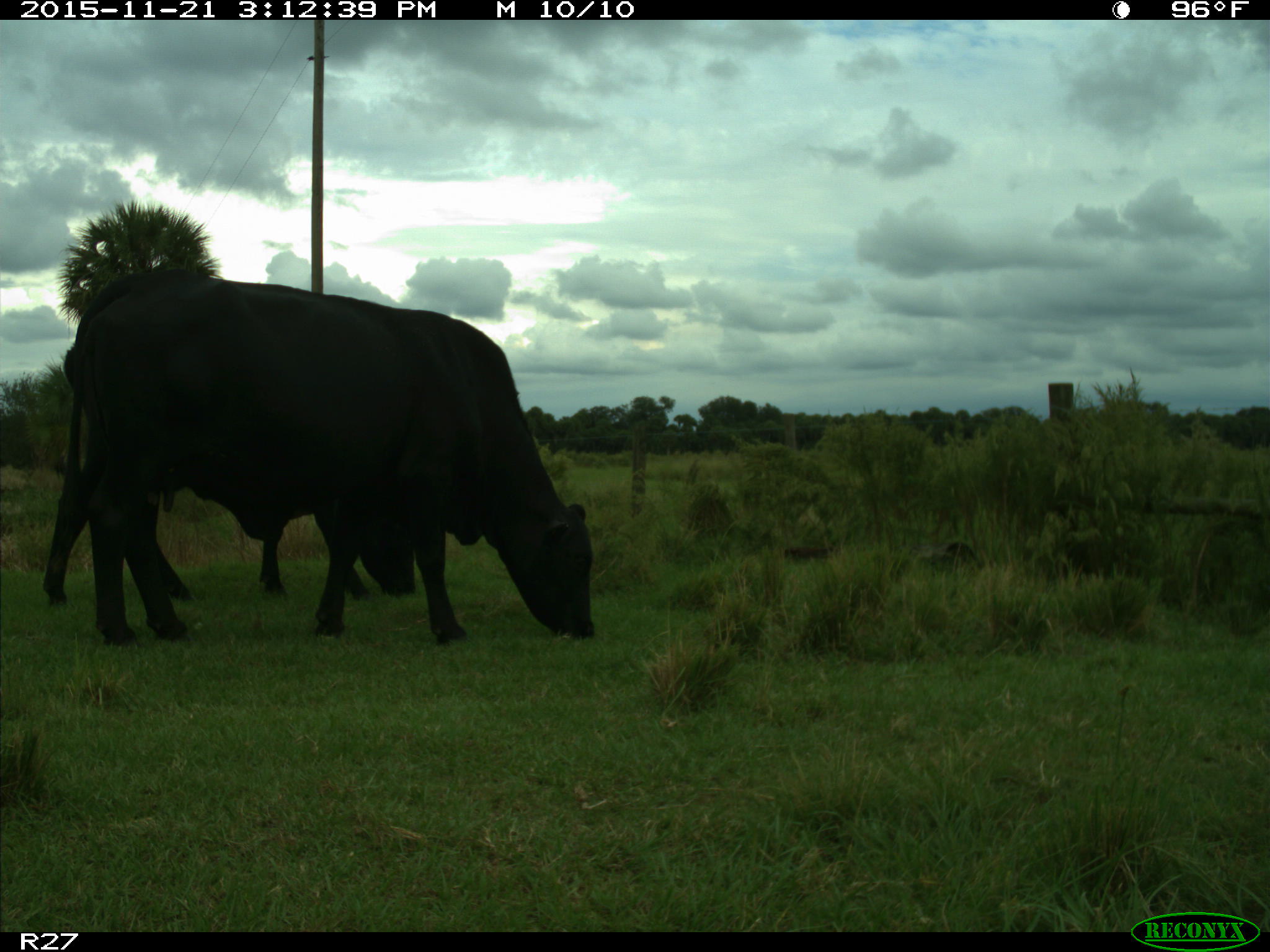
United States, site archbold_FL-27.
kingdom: Animalia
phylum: Chordata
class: Mammalia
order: Artiodactyla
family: Bovidae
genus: Bos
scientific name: Bos taurus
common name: domestic cow